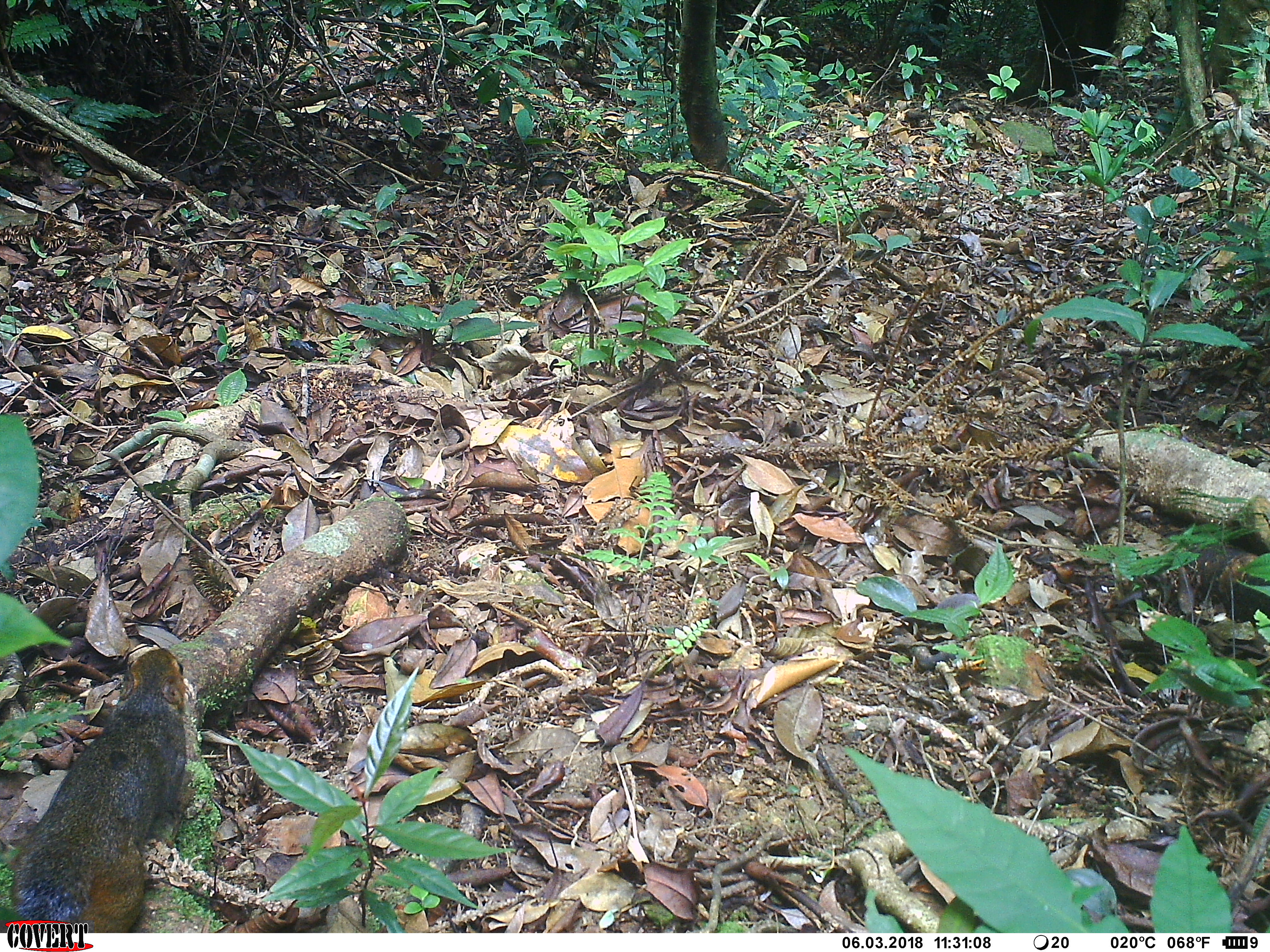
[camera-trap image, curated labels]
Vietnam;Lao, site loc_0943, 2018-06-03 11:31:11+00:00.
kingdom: Animalia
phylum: Chordata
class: Mammalia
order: Rodentia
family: Sciuridae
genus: Dremomys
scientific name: Dremomys rufigenis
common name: red-cheeked squirrel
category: red cheeked squirrel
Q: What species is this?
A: Red cheeked squirrel (red-cheeked squirrel) (Dremomys rufigenis).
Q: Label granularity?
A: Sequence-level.